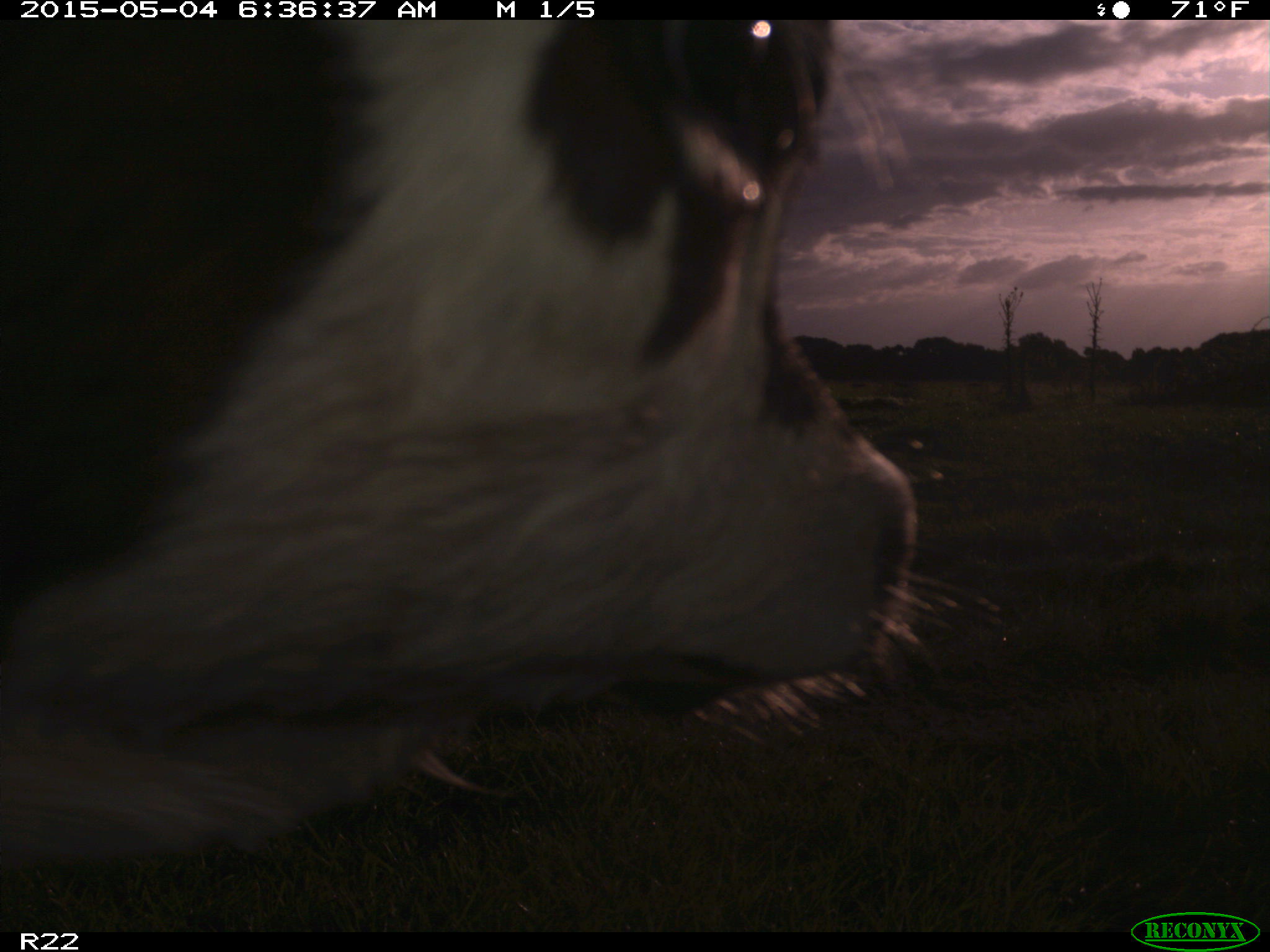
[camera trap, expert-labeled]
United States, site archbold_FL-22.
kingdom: Animalia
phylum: Chordata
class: Mammalia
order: Artiodactyla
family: Bovidae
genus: Bos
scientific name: Bos taurus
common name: domestic cow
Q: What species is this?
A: Bos taurus (domestic cow).